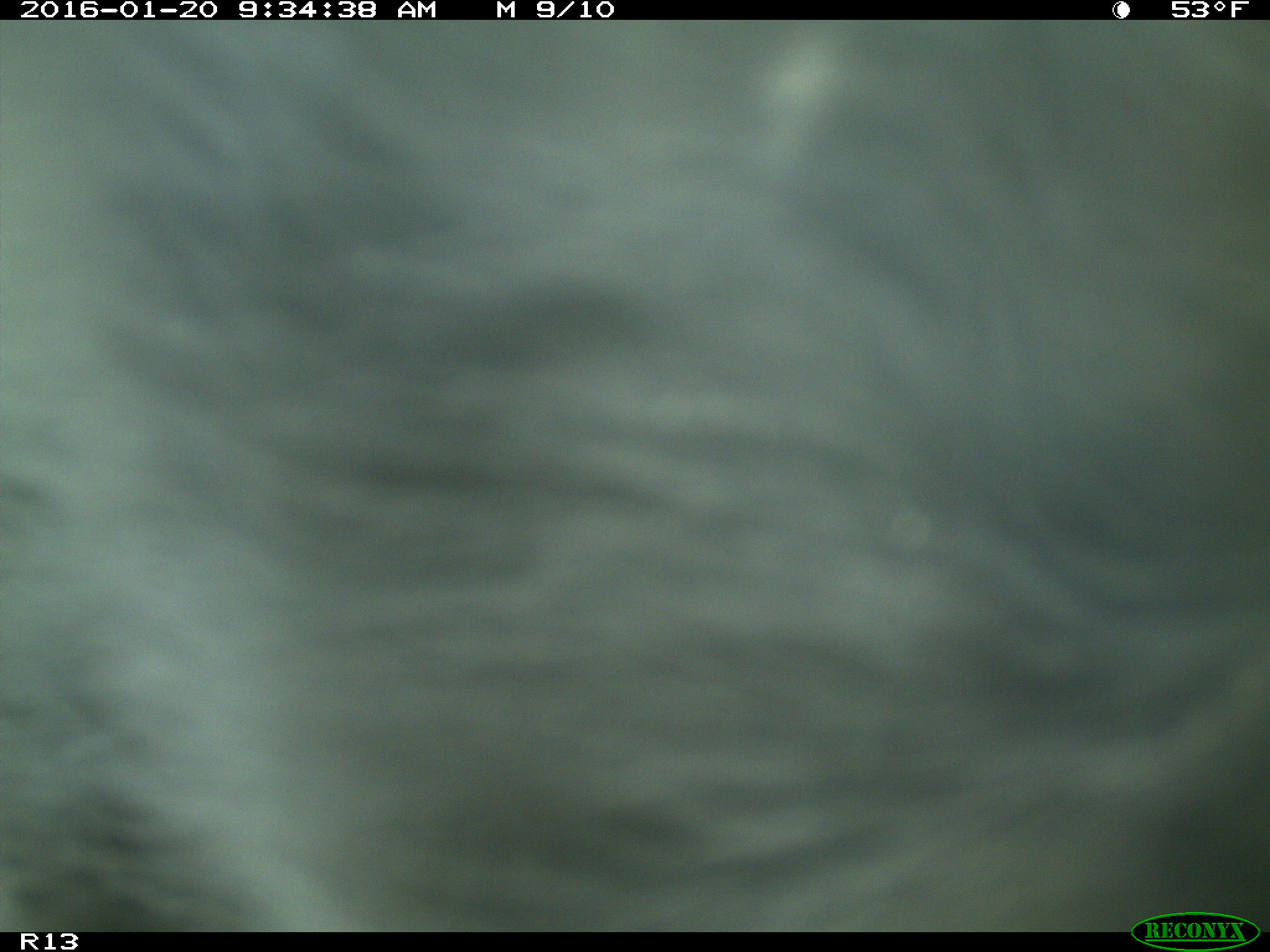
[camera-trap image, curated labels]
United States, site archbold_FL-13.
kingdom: Animalia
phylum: Chordata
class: Mammalia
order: Artiodactyla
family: Bovidae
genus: Bos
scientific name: Bos taurus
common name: domestic cow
Bos taurus (domestic cow).